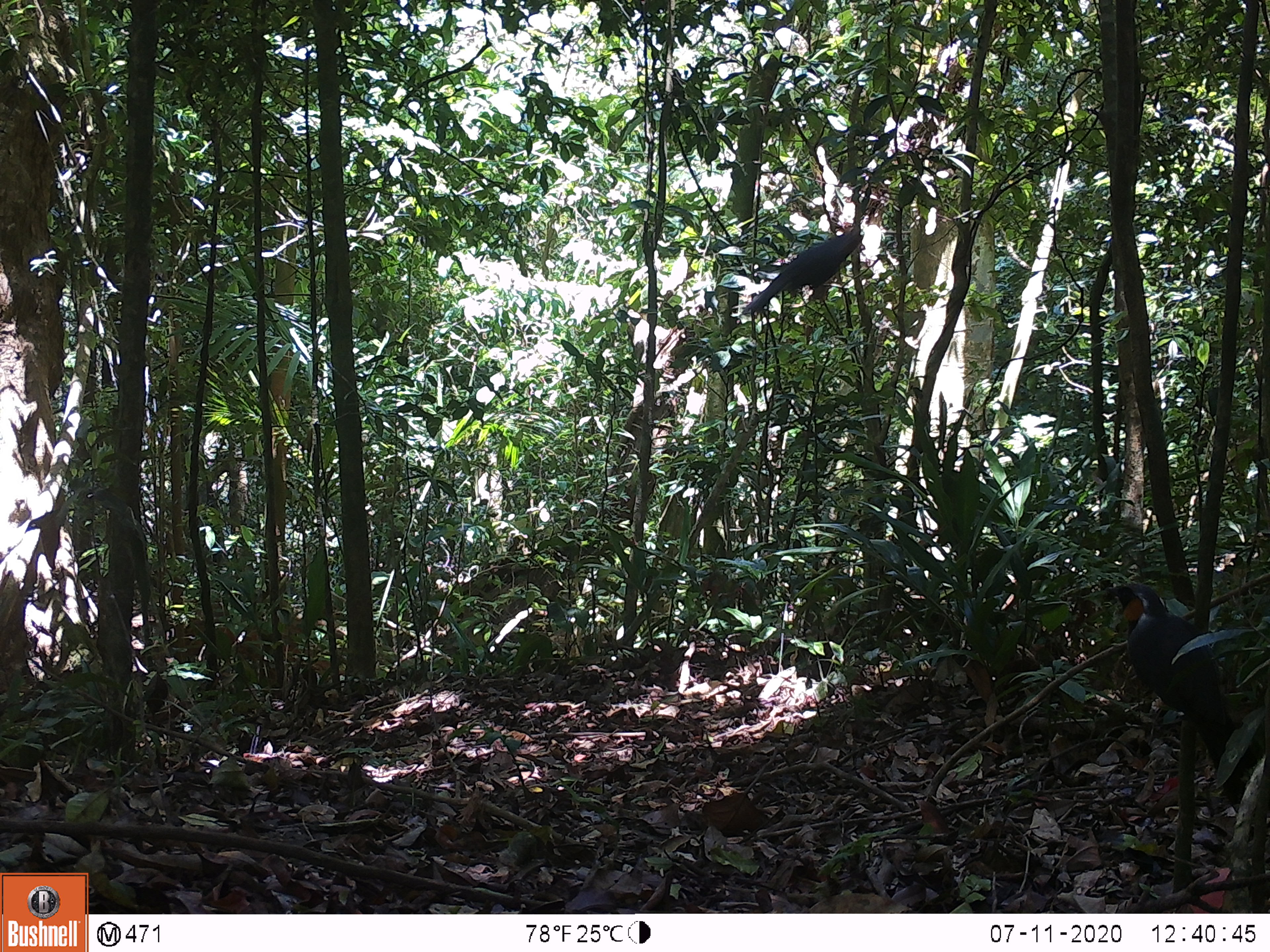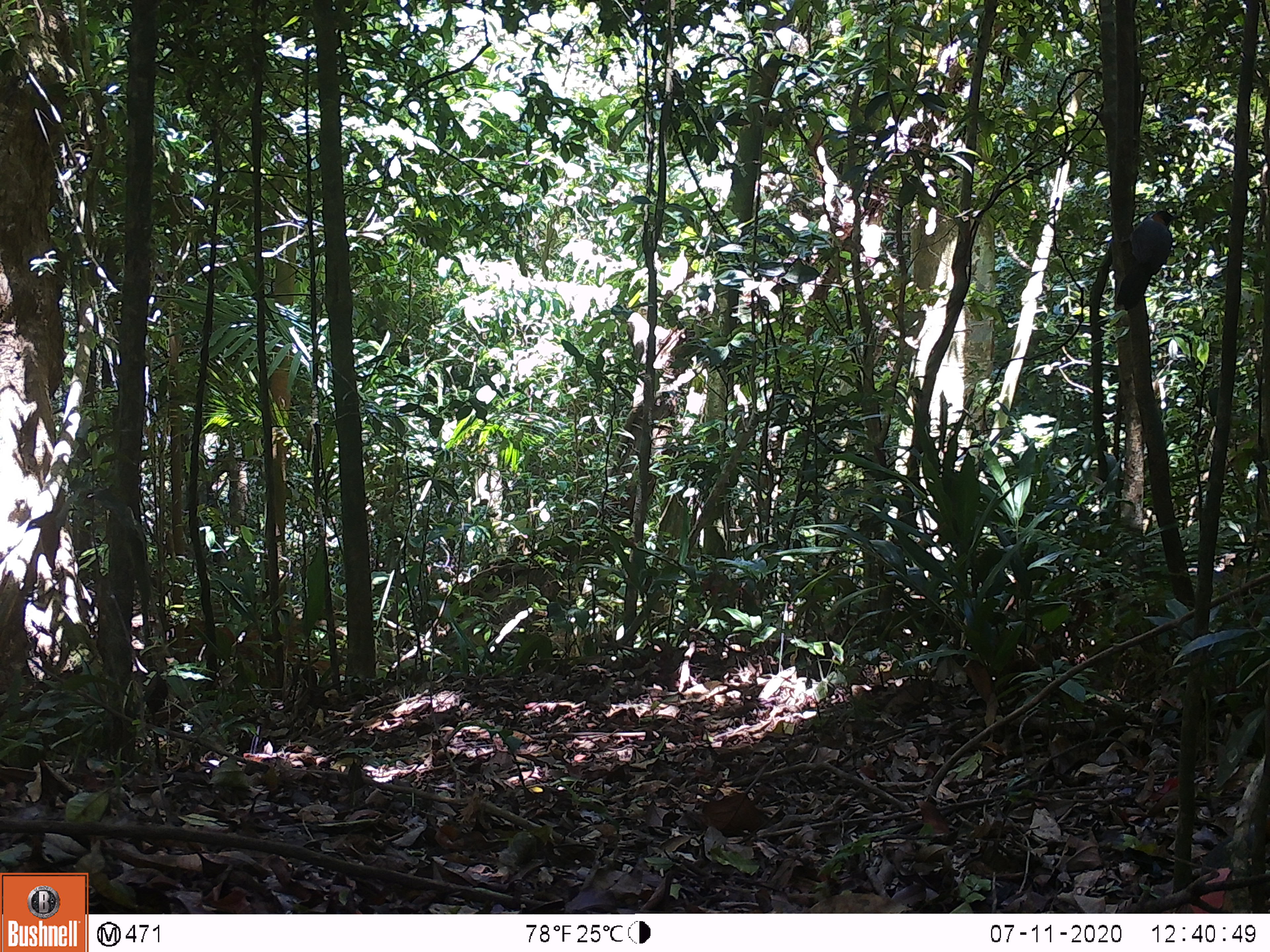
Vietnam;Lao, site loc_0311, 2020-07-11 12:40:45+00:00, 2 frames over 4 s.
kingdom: Animalia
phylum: Chordata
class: Aves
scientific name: Aves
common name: bird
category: unidentified bird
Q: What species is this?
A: Unidentified bird (bird) (Aves).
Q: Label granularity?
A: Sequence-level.